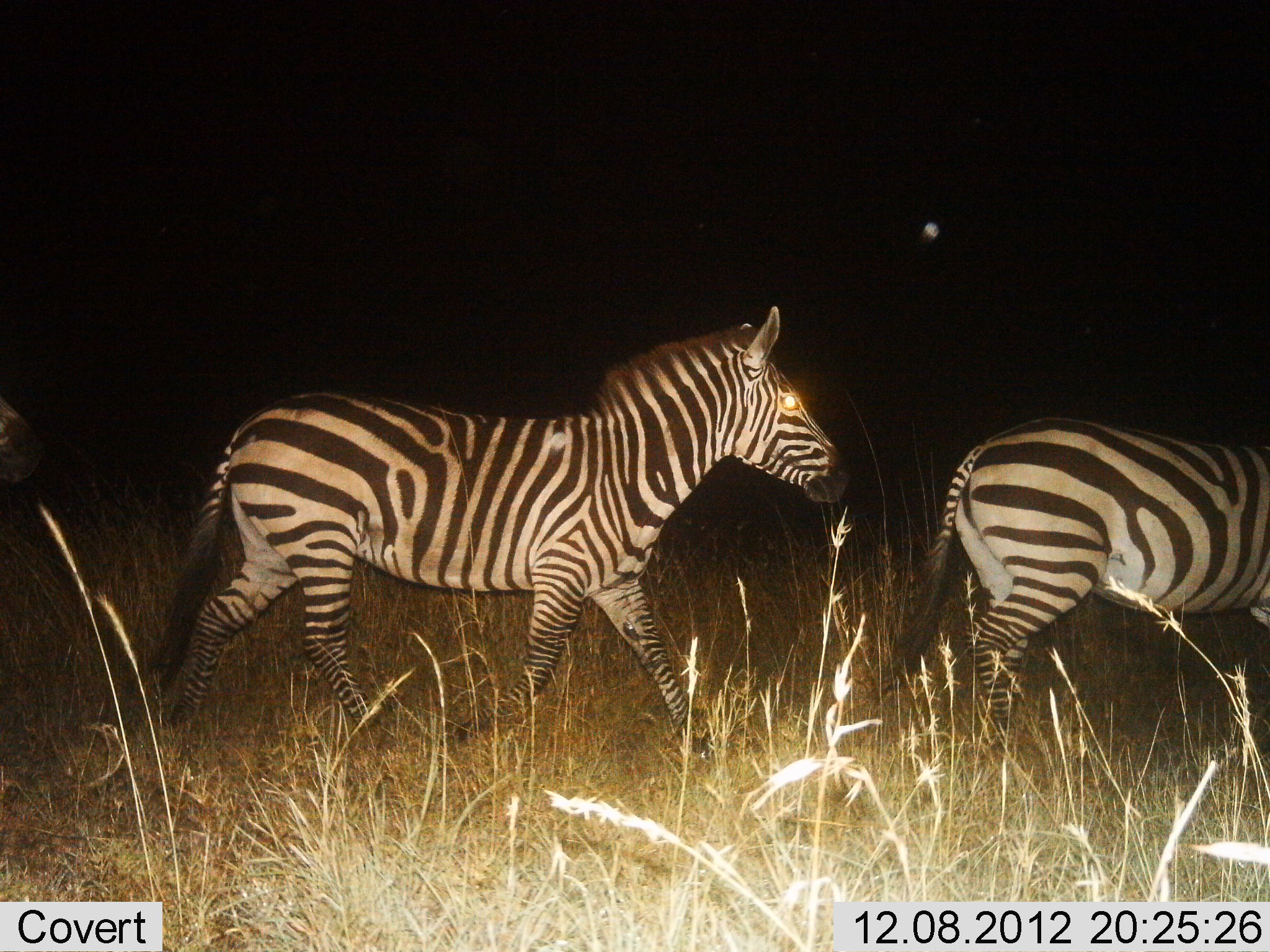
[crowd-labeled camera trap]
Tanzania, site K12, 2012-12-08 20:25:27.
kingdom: Animalia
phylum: Chordata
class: Mammalia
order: Perissodactyla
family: Equidae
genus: Equus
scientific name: Equus quagga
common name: plains zebra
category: zebra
Zebra (plains zebra) (Equus quagga), count 2. Behavior (volunteer vote fractions): standing 9%, resting 0%, moving 100%, interacting 0%. Young present (vote fraction): 0%. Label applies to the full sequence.